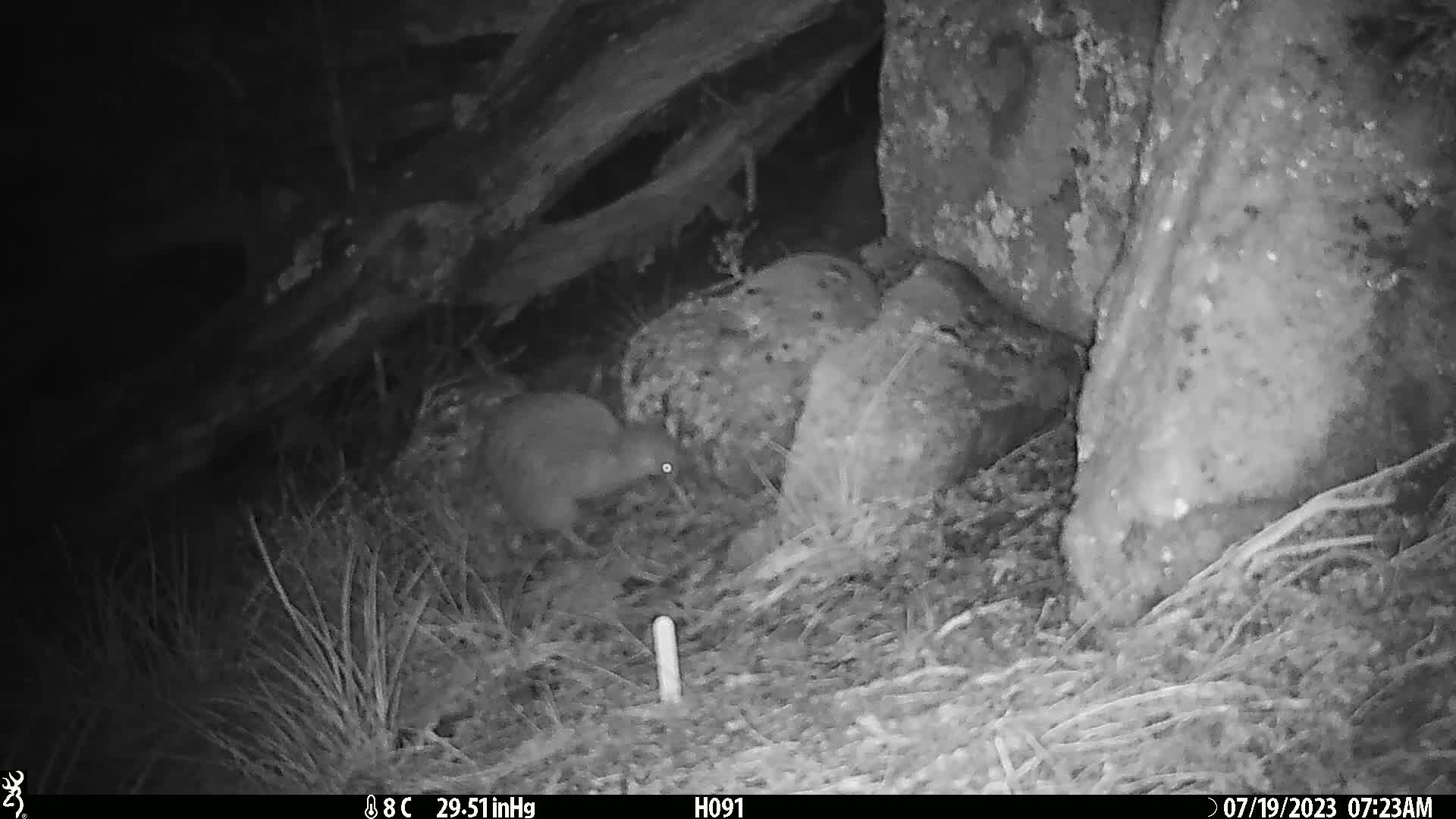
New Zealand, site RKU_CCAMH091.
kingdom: Animalia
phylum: Chordata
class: Aves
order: Apterygiformes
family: Apterygidae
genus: Apteryx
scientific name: Apteryx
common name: kiwi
Kiwi (Apteryx).